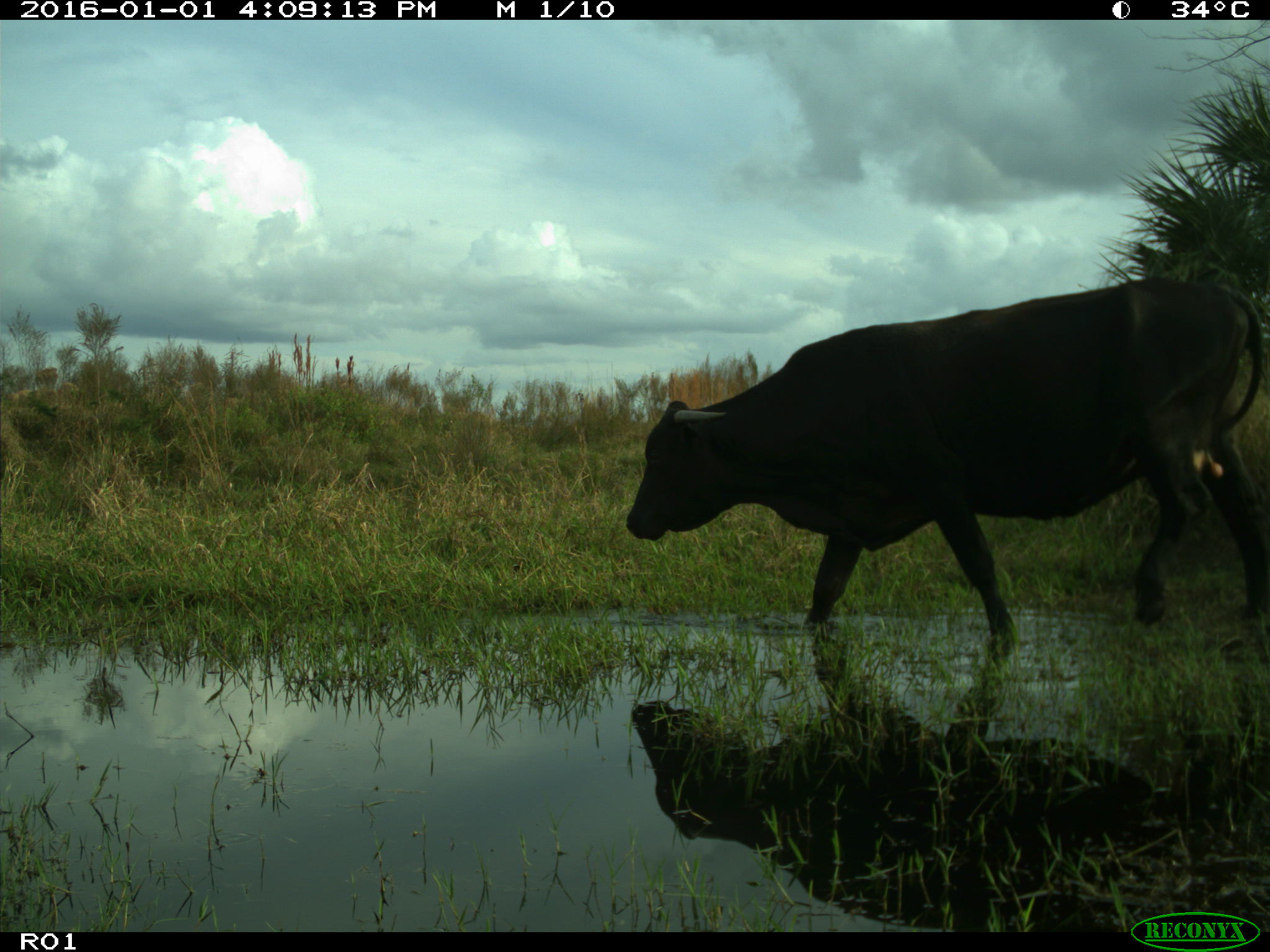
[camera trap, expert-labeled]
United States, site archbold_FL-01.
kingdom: Animalia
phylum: Chordata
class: Mammalia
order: Artiodactyla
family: Bovidae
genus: Bos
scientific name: Bos taurus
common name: domestic cow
Bos taurus (domestic cow).